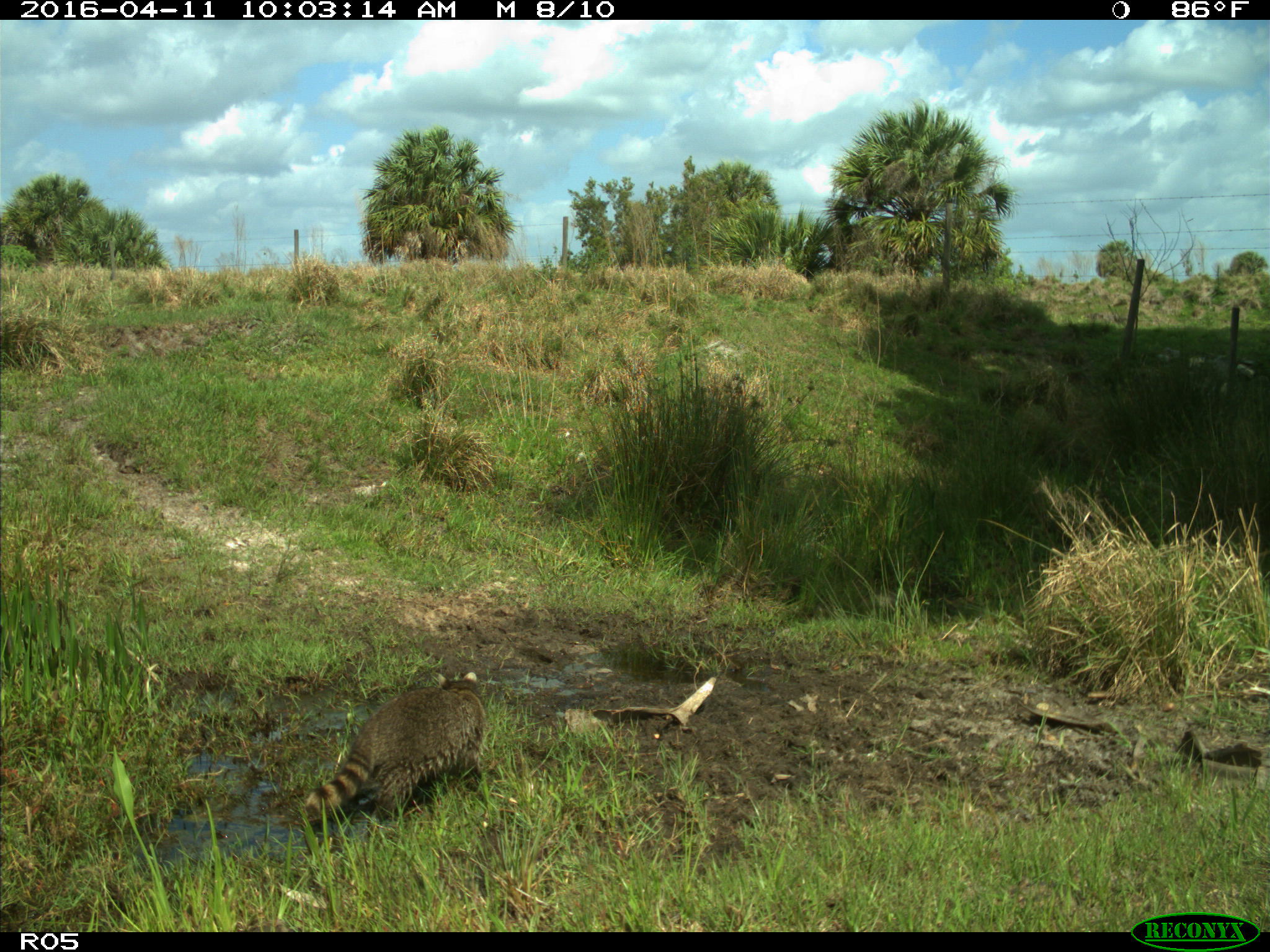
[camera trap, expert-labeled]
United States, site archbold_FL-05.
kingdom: Animalia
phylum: Chordata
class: Mammalia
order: Carnivora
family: Procyonidae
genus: Procyon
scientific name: Procyon lotor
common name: common raccoon